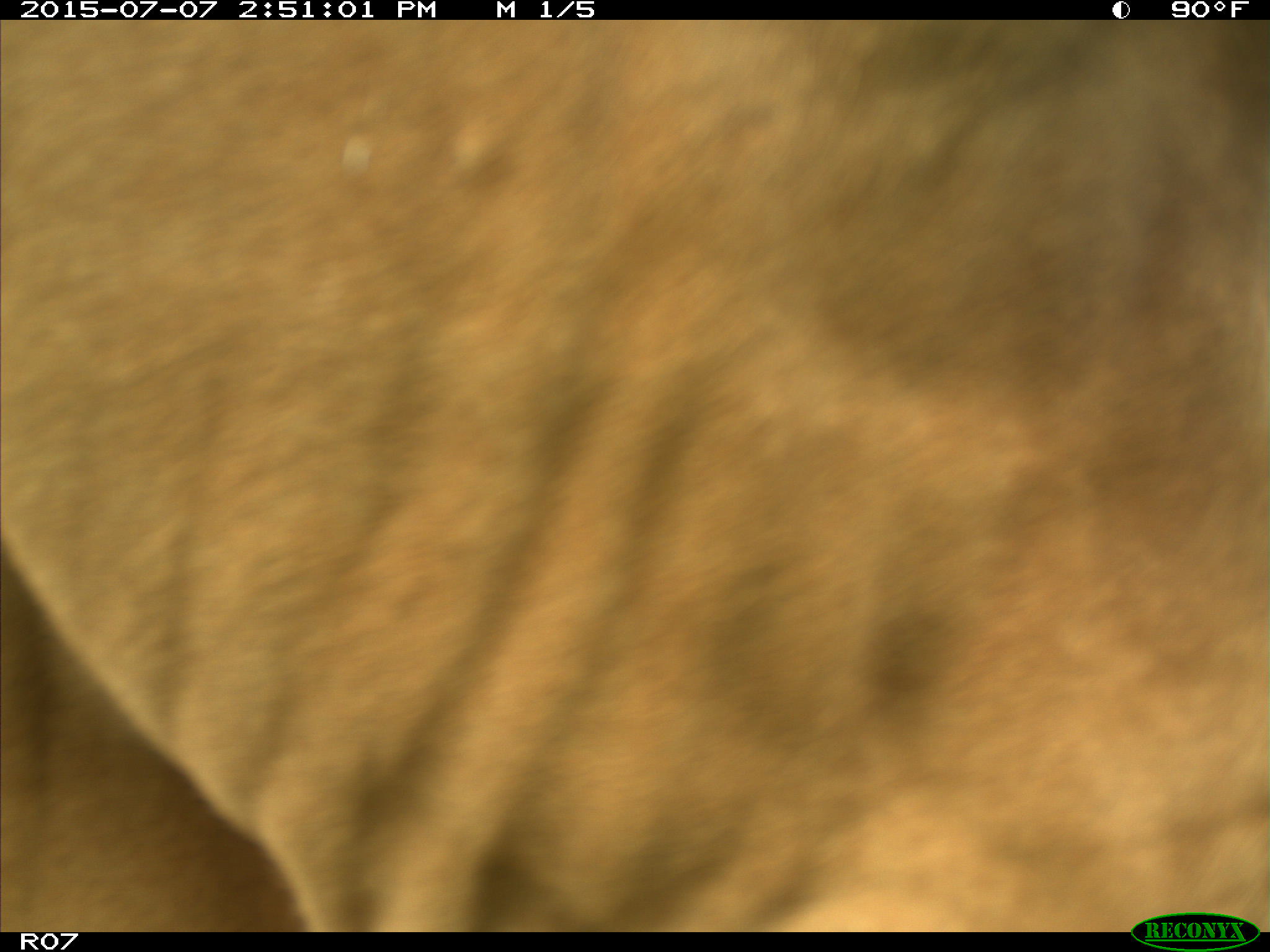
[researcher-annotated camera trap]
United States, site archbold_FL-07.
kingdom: Animalia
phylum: Chordata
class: Mammalia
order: Artiodactyla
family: Bovidae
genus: Bos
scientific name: Bos taurus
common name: domestic cow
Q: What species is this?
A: Bos taurus (domestic cow).